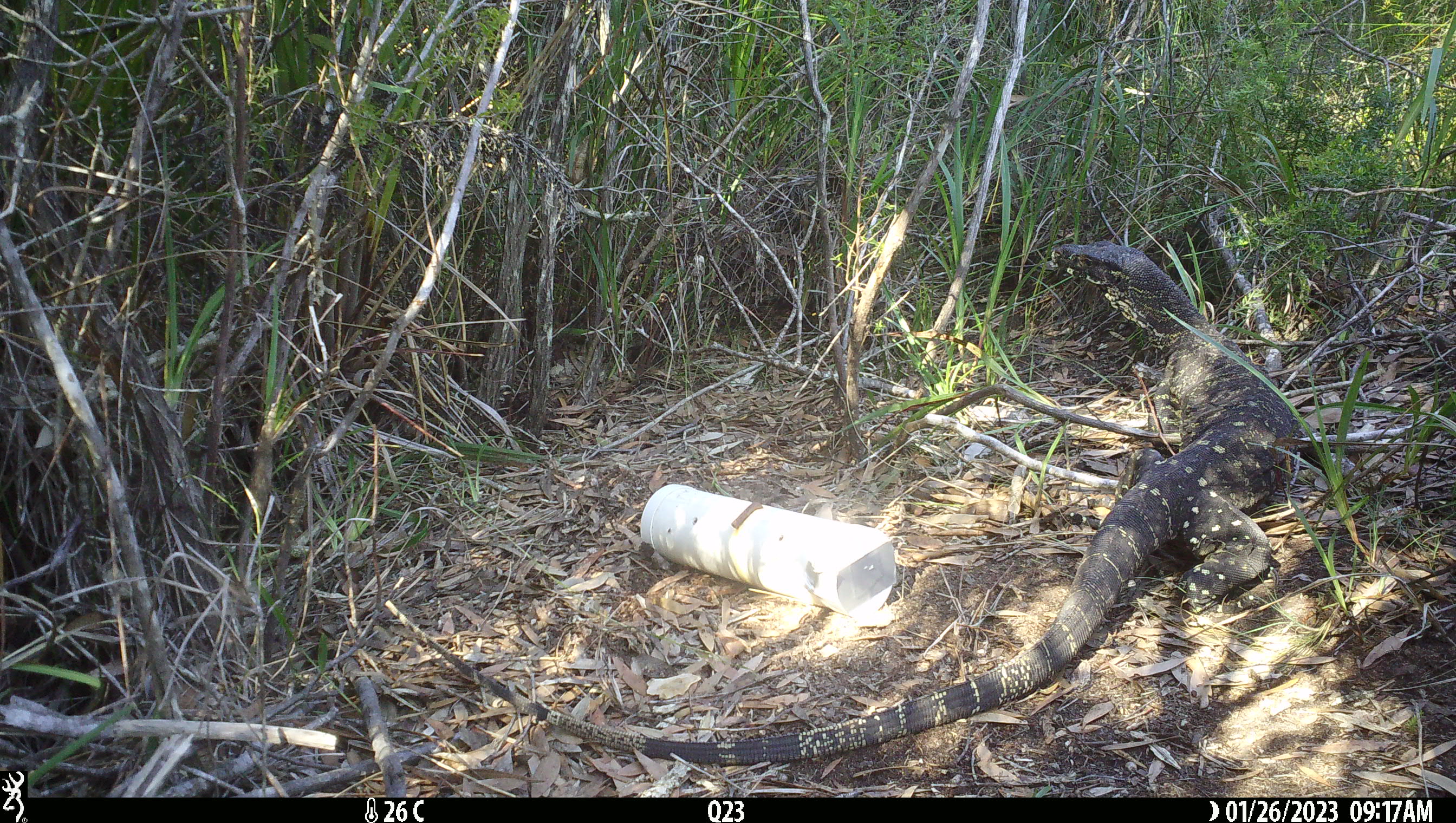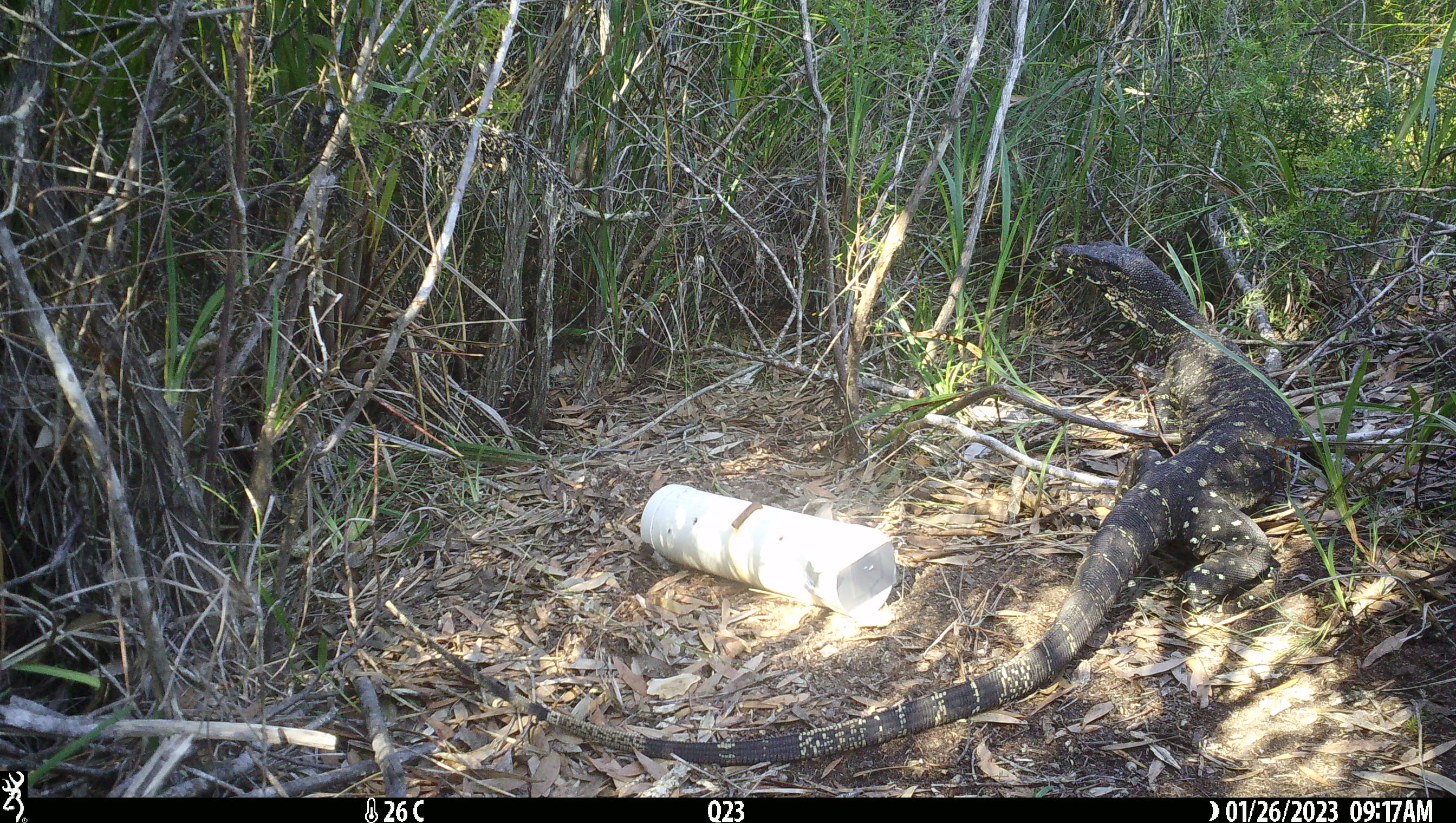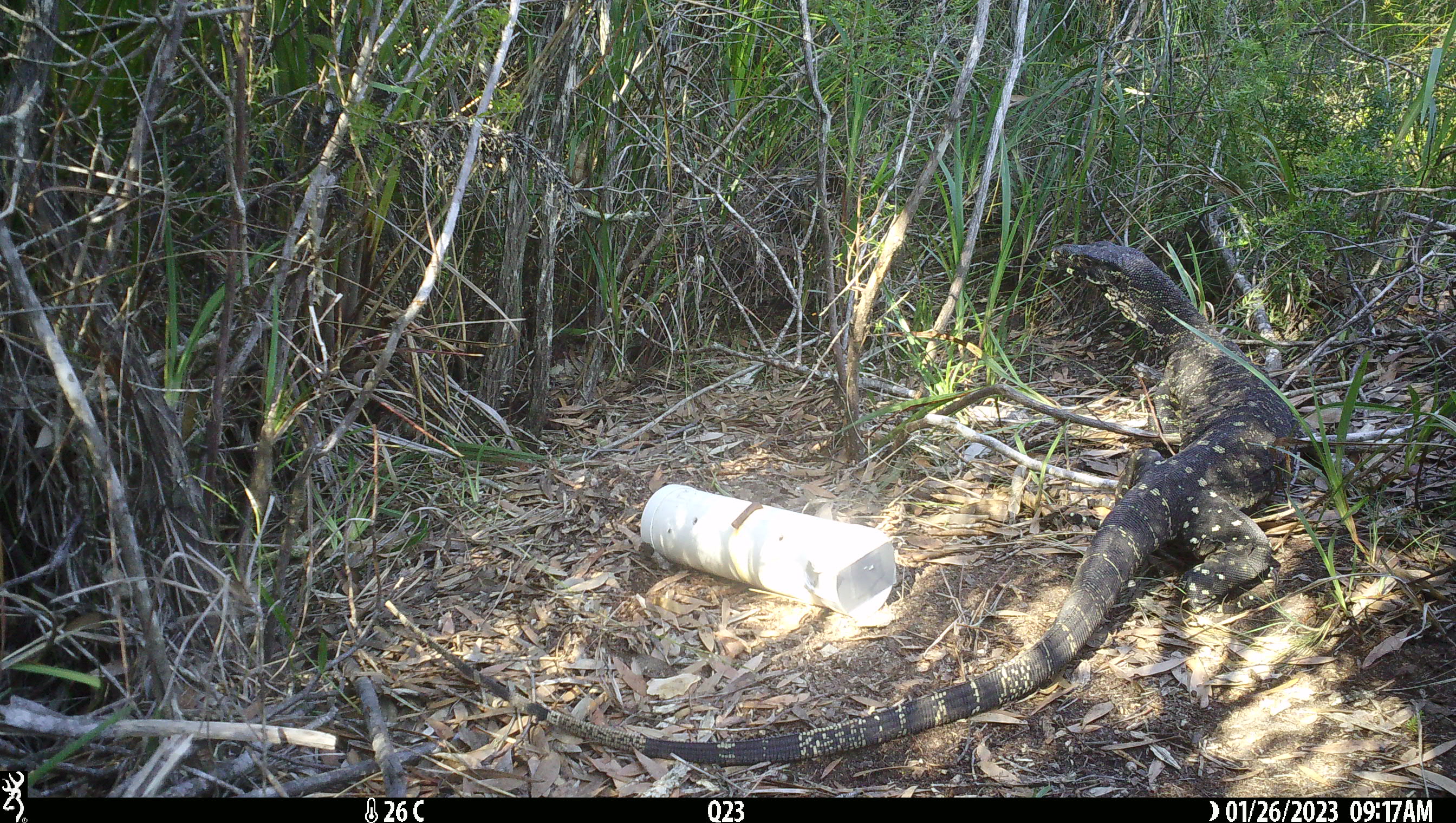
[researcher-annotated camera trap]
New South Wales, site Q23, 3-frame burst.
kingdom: Animalia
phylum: Chordata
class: Reptilia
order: Squamata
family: Varanidae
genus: Varanus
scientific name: Varanus varius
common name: lace monitor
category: goanna